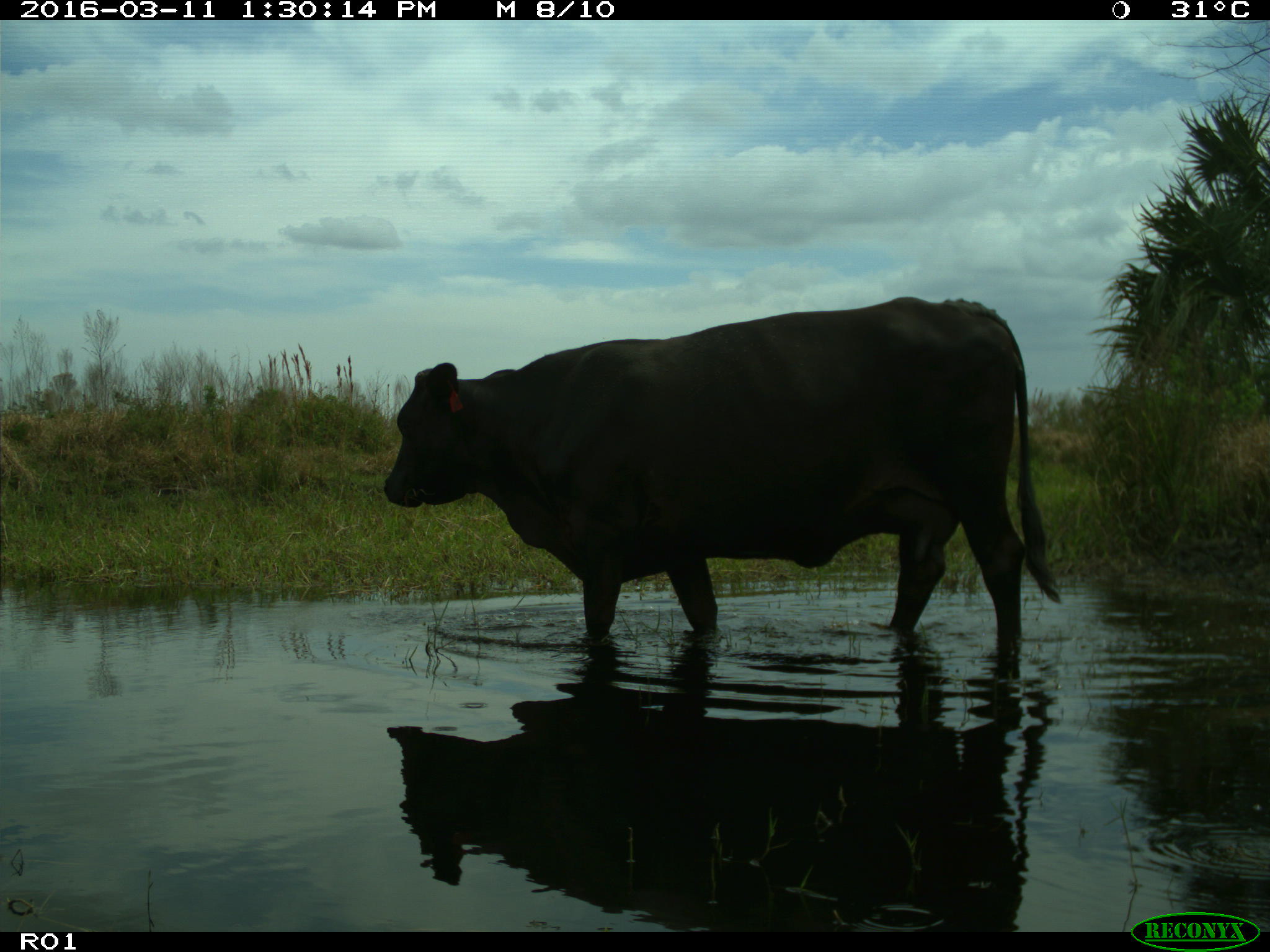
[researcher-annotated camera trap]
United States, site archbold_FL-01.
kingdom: Animalia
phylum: Chordata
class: Mammalia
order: Artiodactyla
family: Bovidae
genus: Bos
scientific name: Bos taurus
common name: domestic cow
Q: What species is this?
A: Bos taurus (domestic cow).